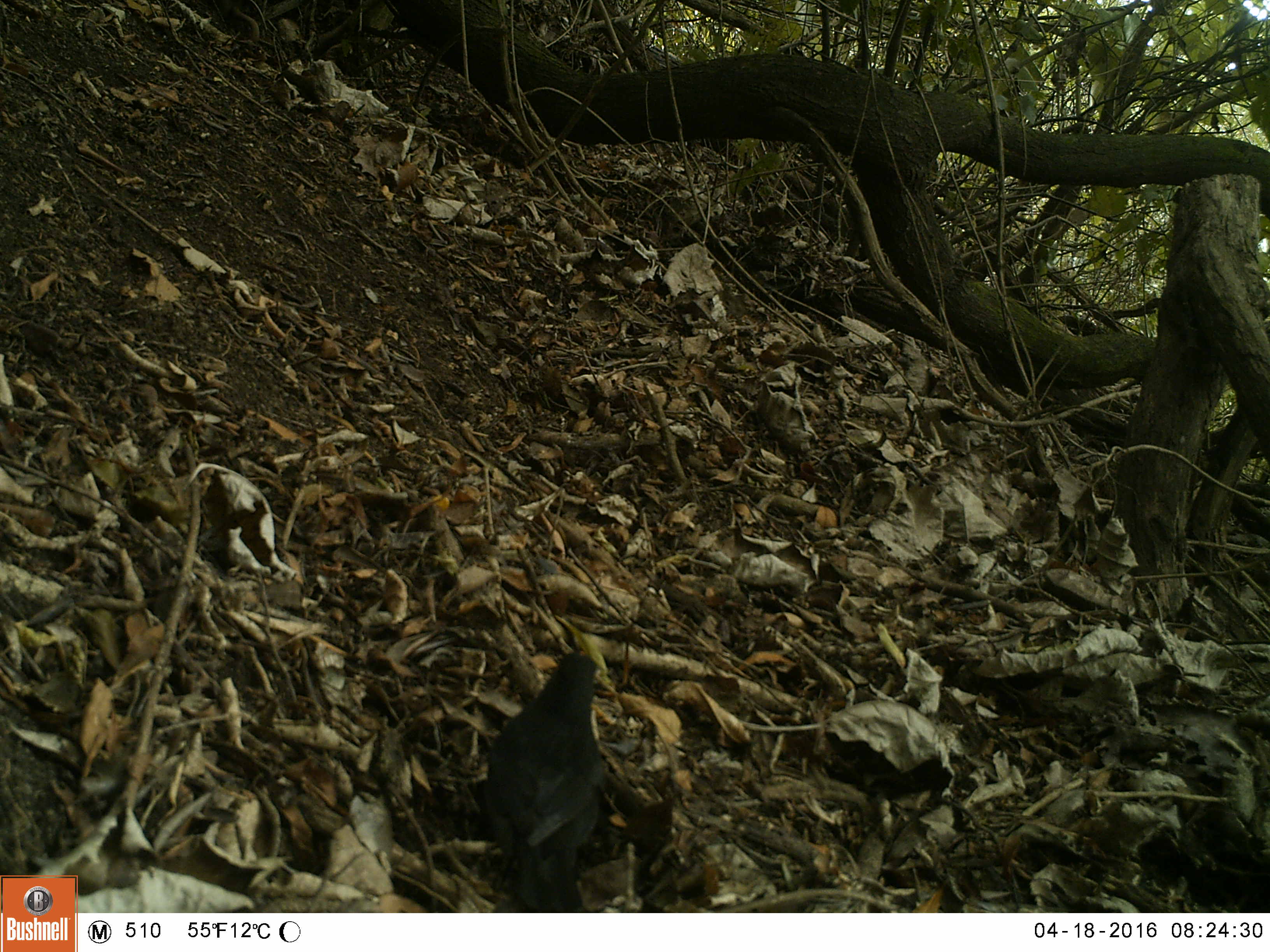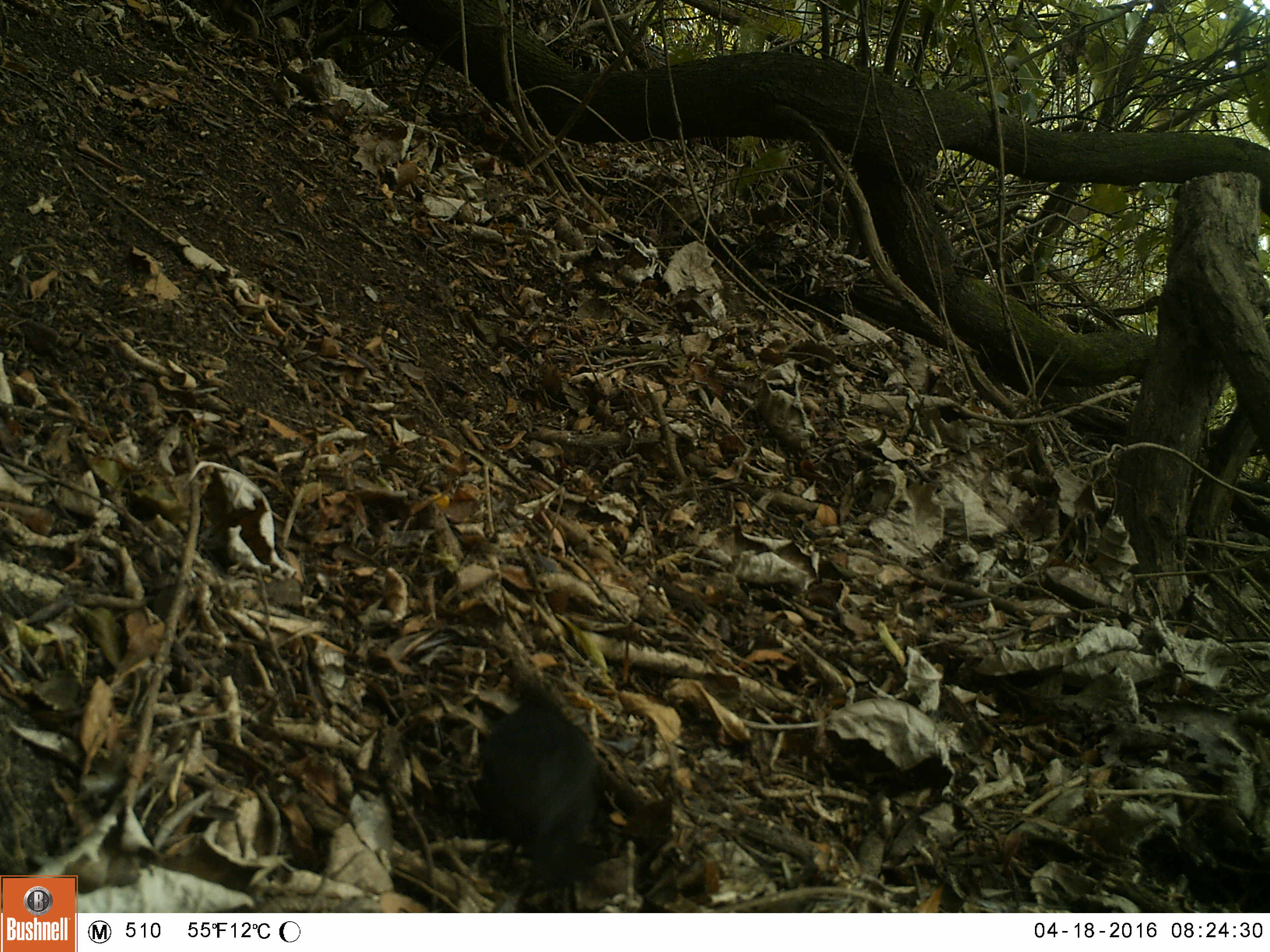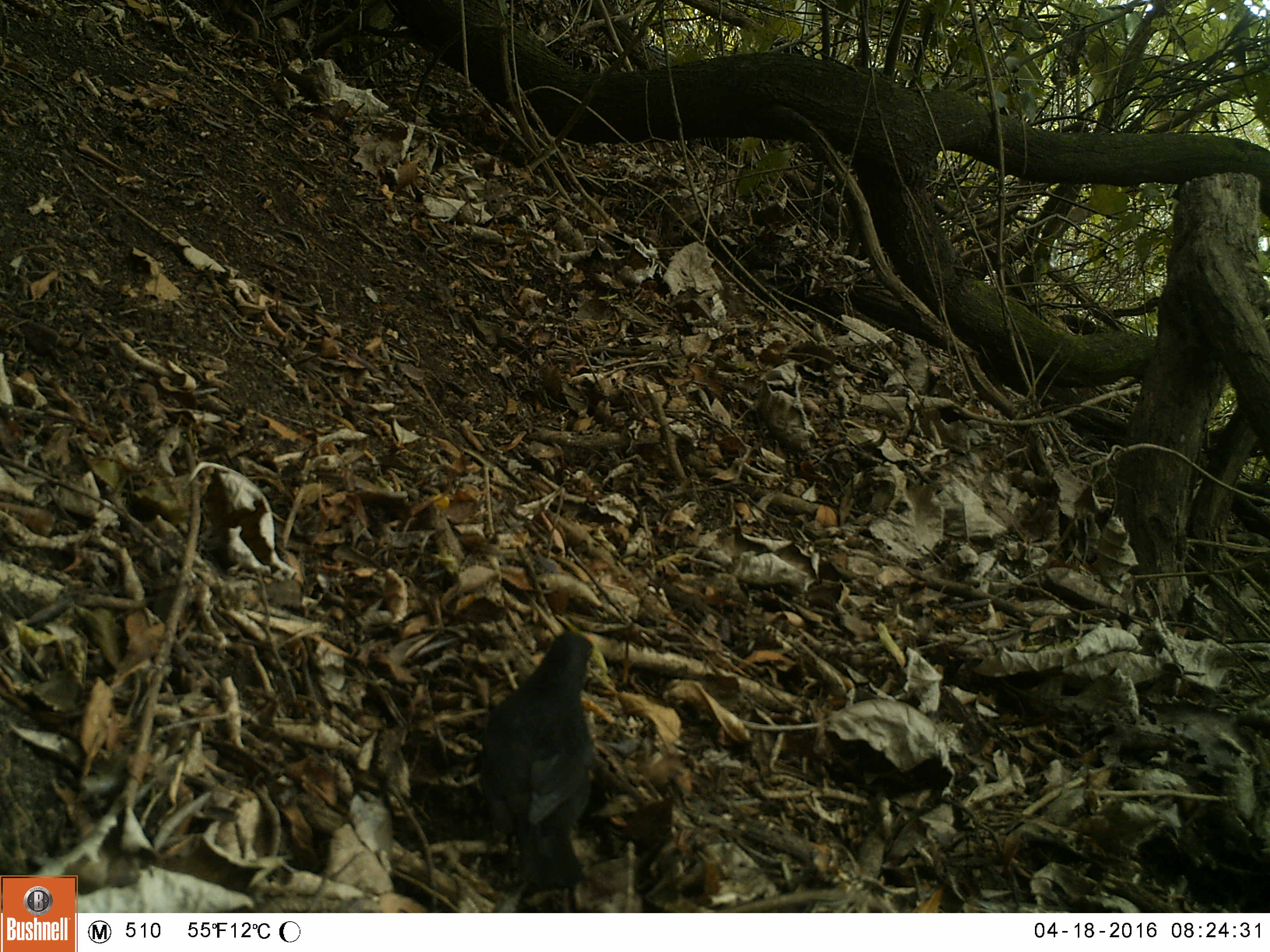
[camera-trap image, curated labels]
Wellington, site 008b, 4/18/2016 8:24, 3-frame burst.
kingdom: Animalia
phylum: Chordata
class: Aves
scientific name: Aves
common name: bird